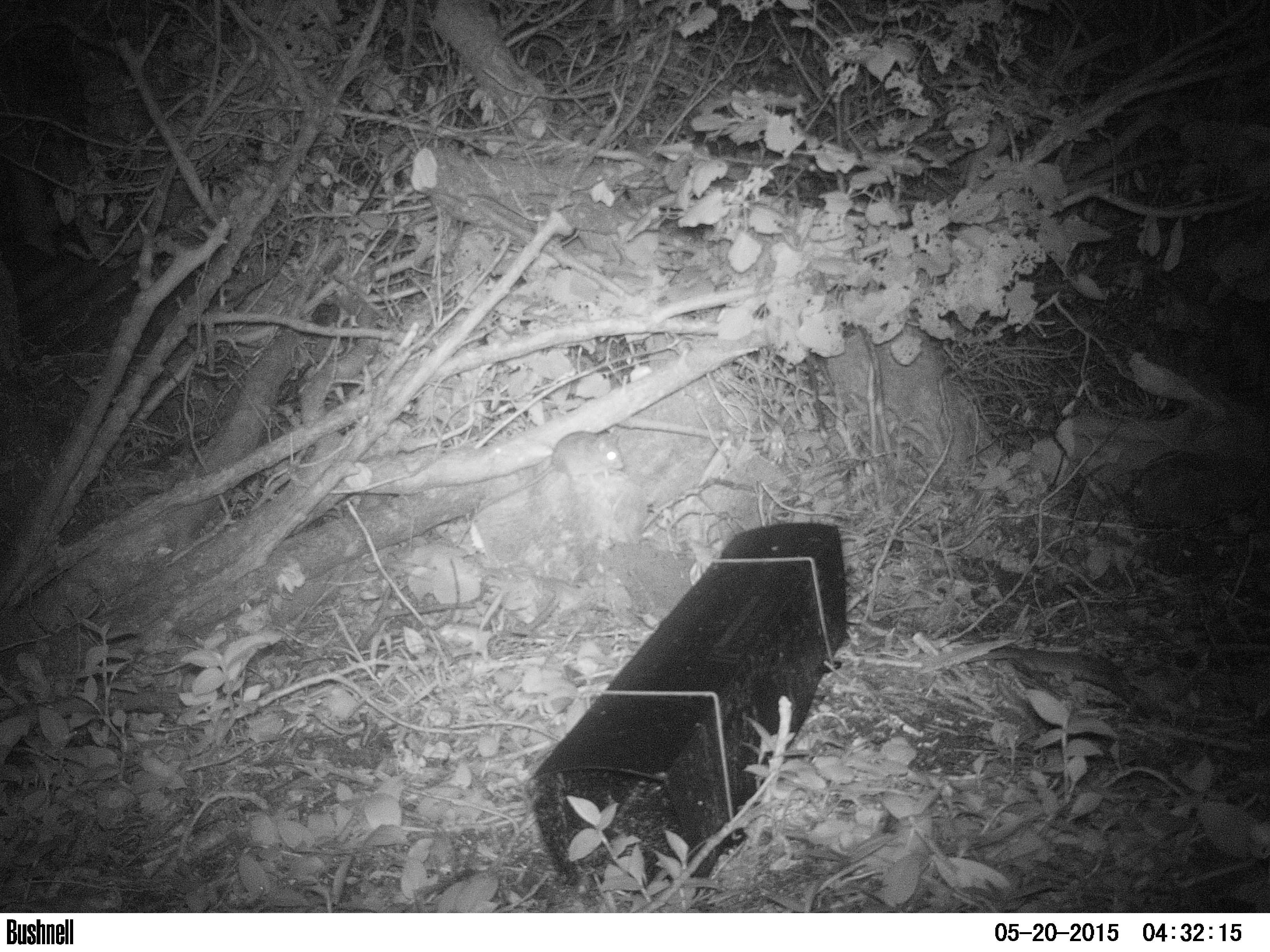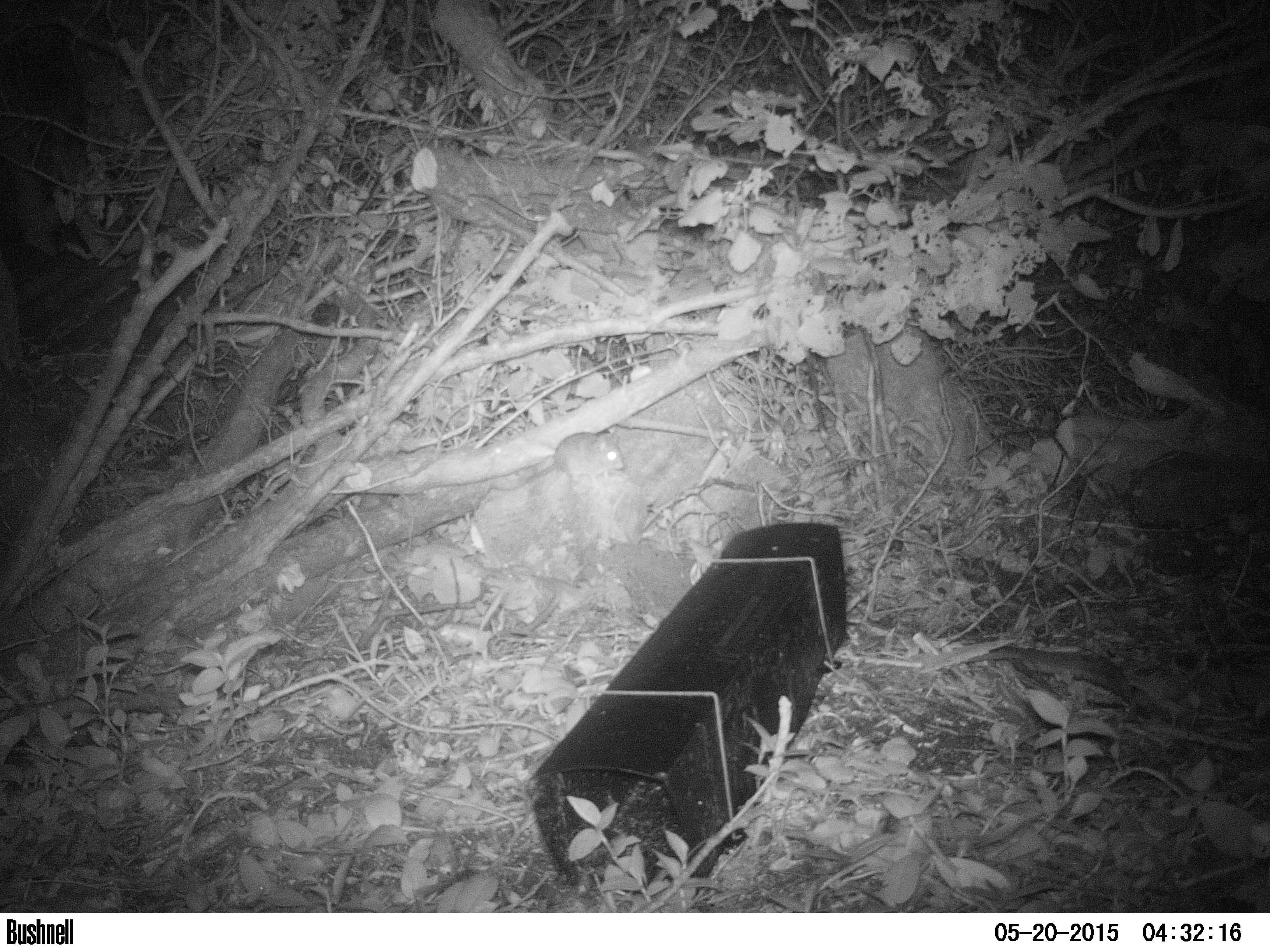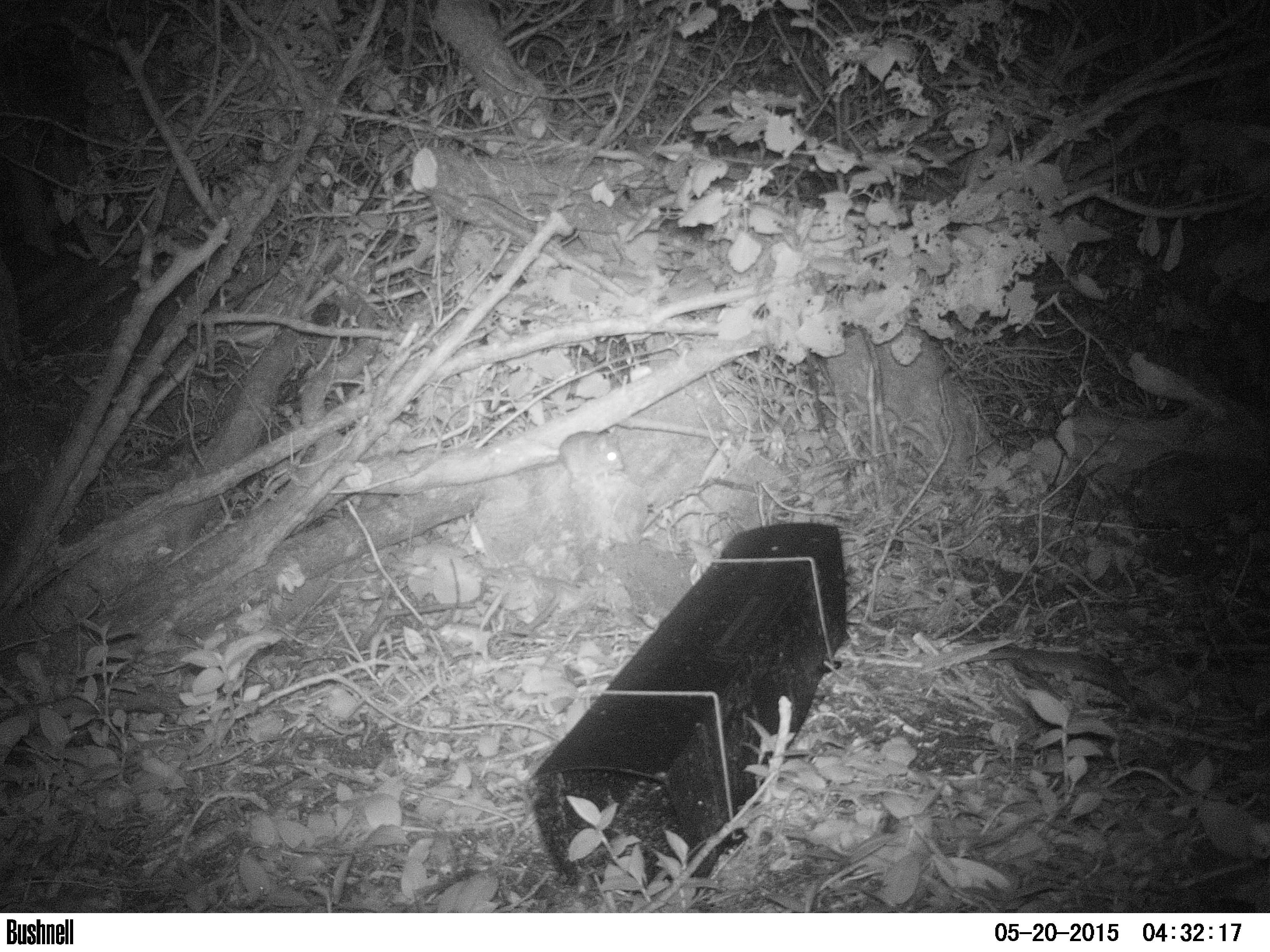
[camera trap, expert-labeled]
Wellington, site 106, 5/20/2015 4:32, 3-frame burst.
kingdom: Animalia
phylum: Chordata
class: Mammalia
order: Rodentia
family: Muridae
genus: Rattus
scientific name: Rattus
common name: rat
Rat (Rattus).